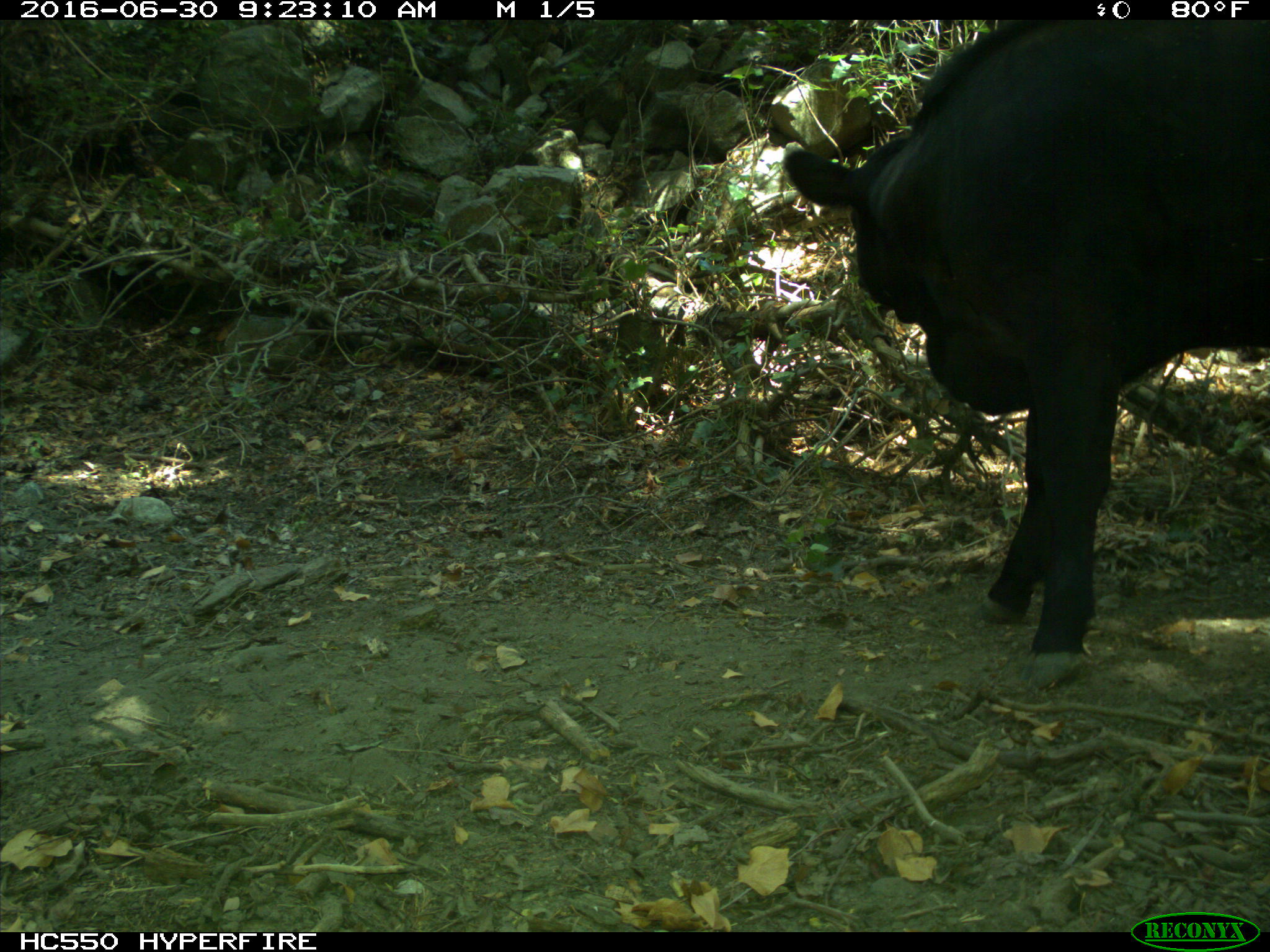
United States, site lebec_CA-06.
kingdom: Animalia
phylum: Chordata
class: Mammalia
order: Artiodactyla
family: Bovidae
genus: Bos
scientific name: Bos taurus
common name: domestic cow